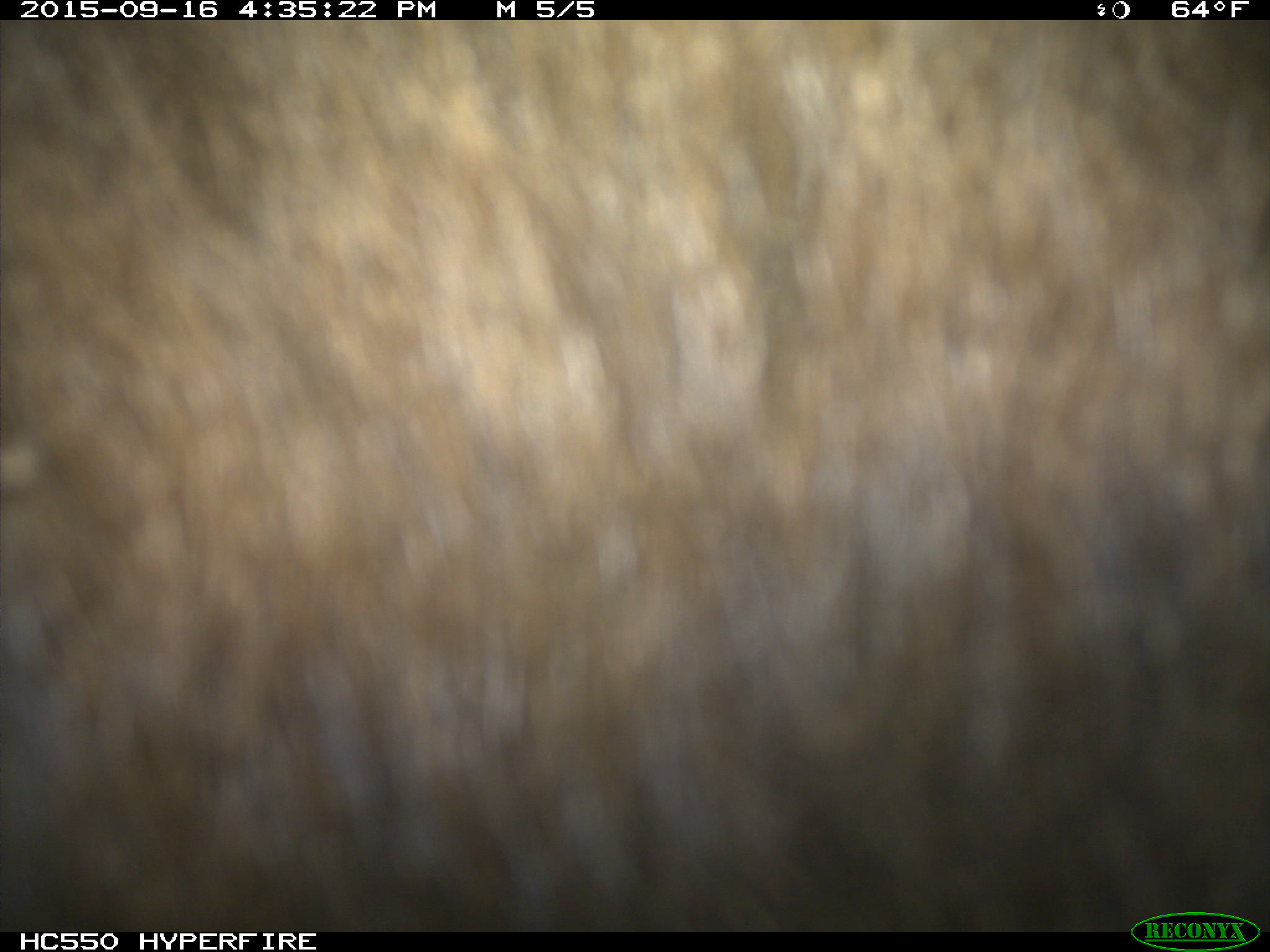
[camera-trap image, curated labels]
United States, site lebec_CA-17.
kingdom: Animalia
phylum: Chordata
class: Mammalia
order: Carnivora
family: Ursidae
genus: Ursus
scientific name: Ursus americanus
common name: american black bear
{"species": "Ursus americanus (american black bear)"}